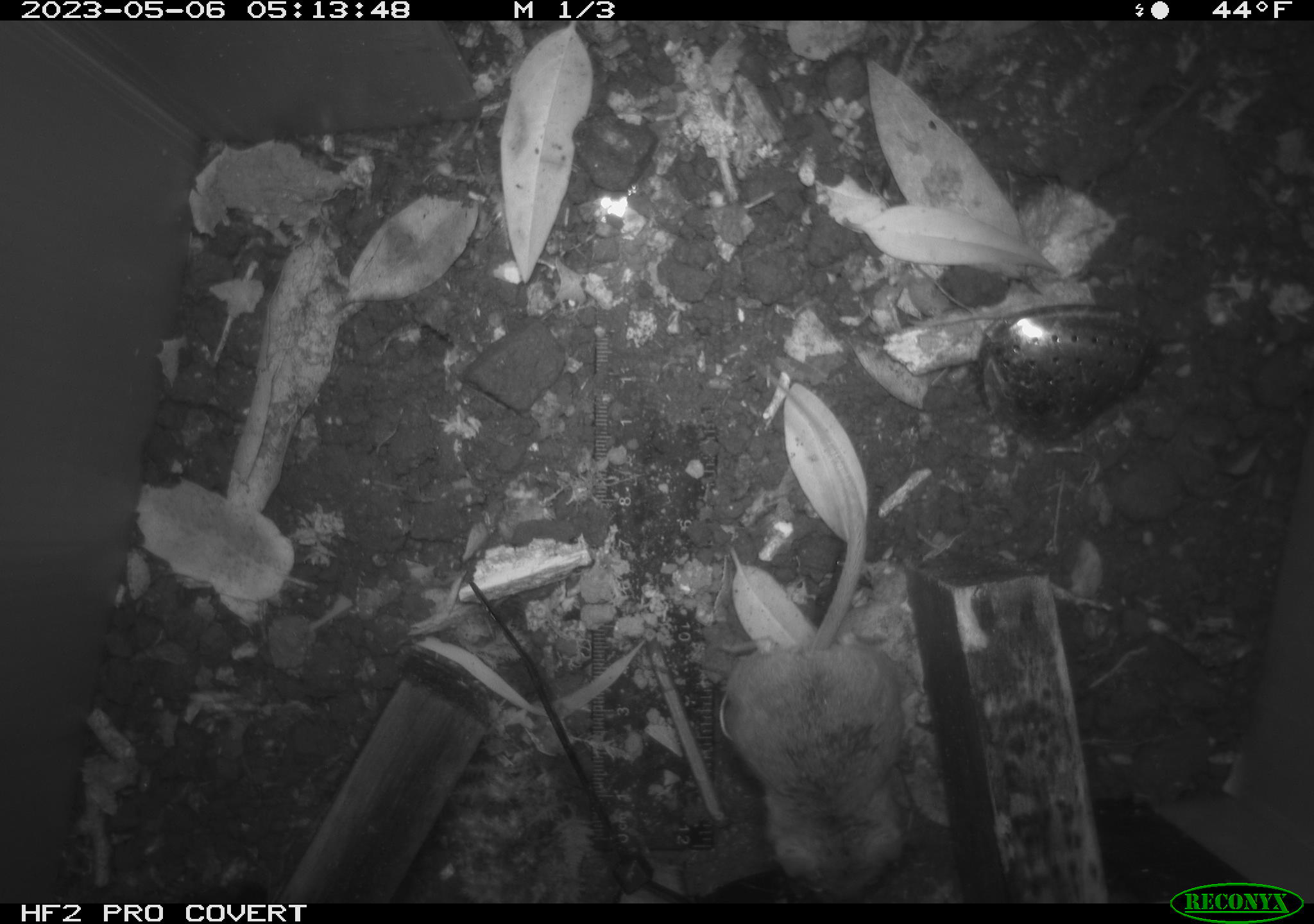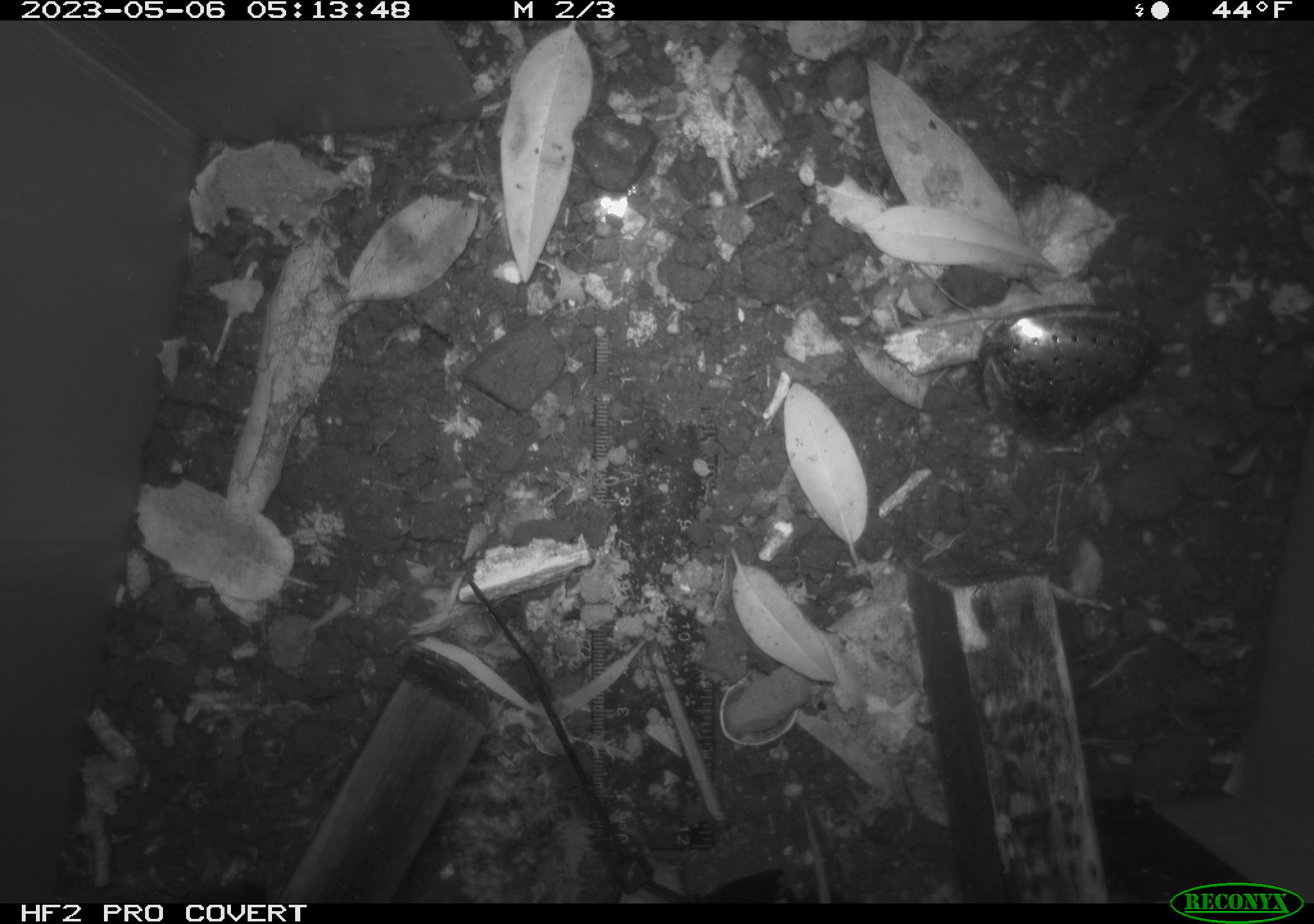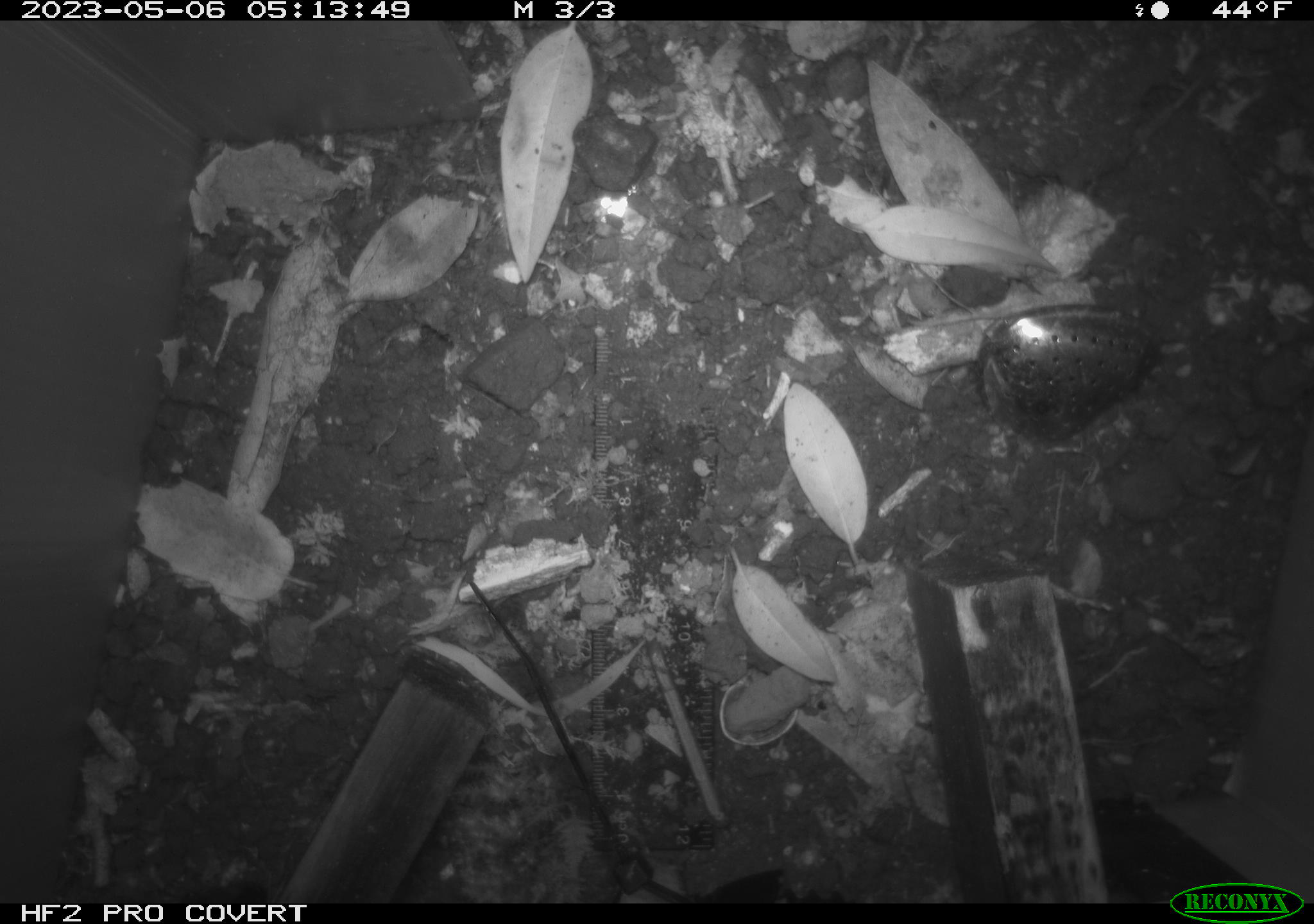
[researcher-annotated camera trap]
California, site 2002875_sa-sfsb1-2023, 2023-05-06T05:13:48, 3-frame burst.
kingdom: Animalia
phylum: Chordata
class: Mammalia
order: Rodentia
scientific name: Rodentia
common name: mouse species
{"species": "mouse species (Rodentia)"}